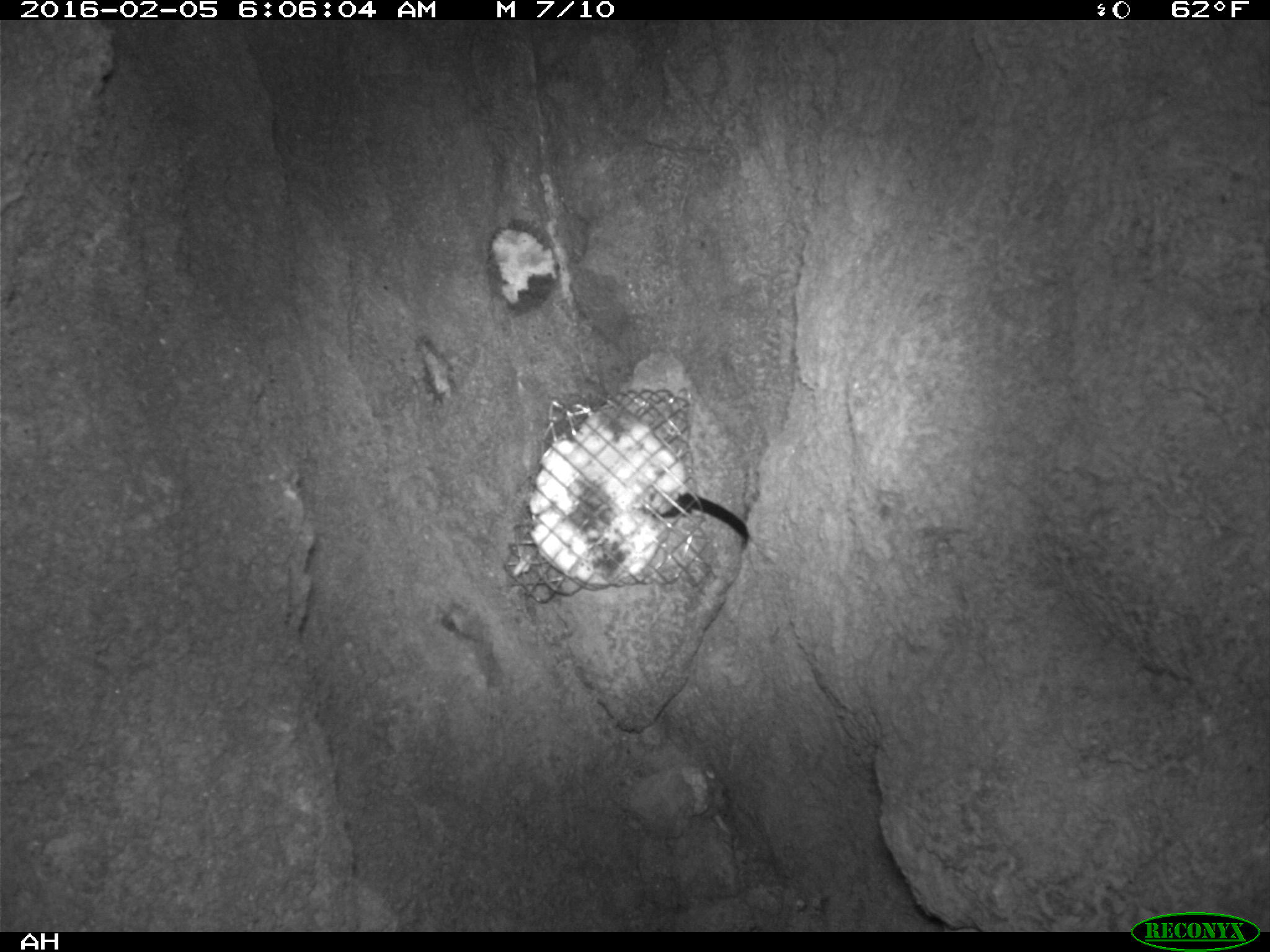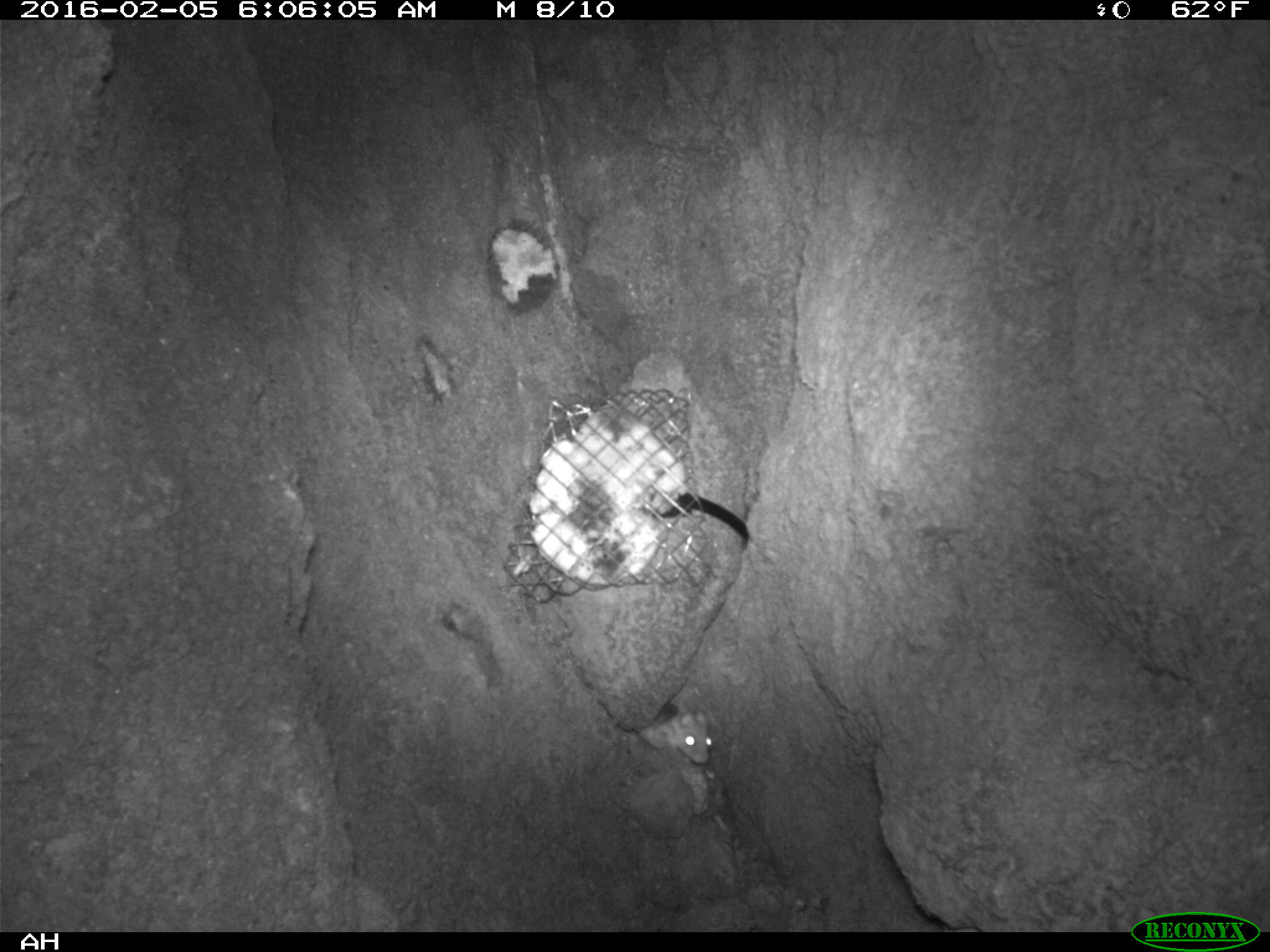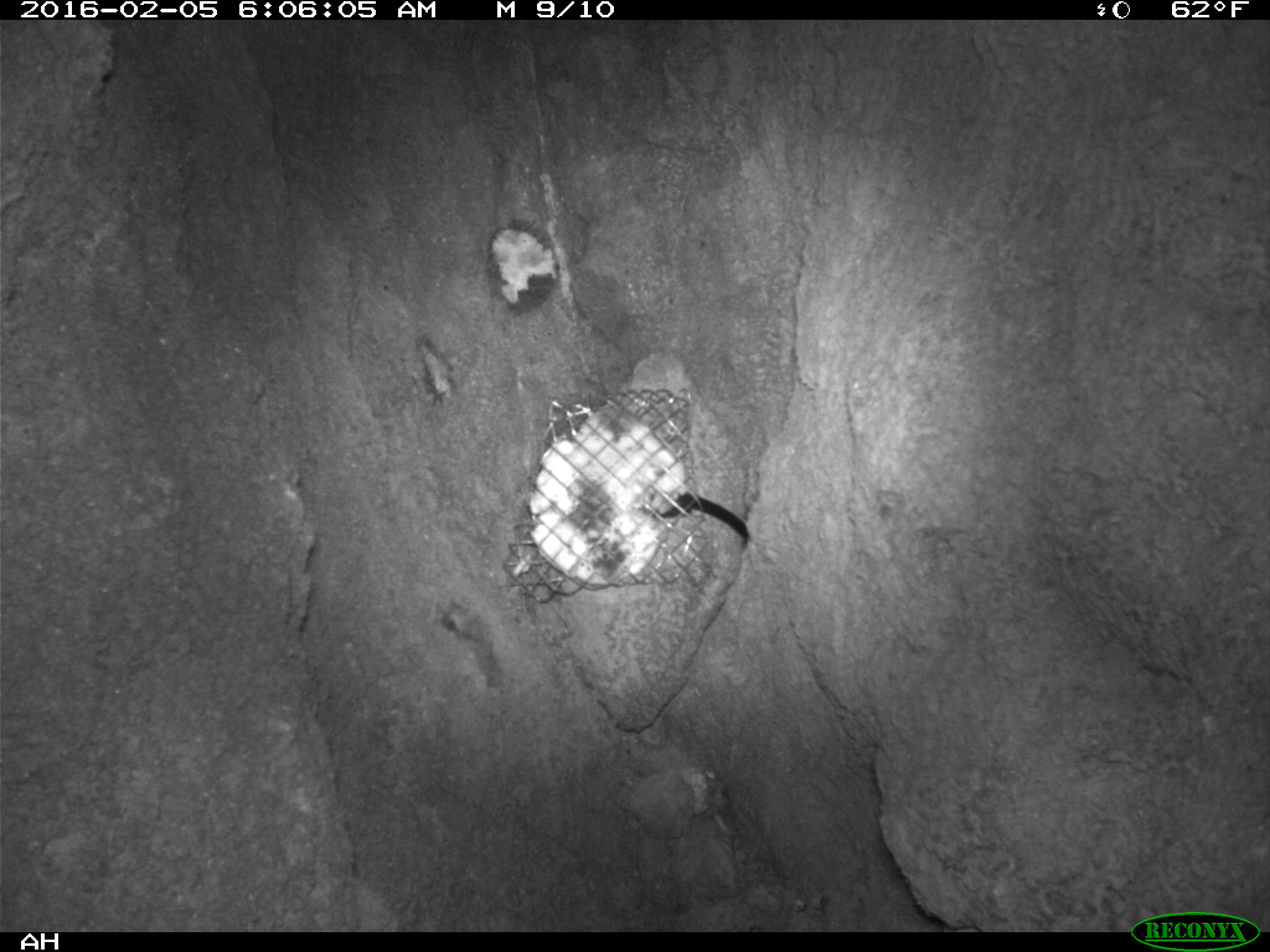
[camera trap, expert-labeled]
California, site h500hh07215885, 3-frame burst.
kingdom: Animalia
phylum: Chordata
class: Mammalia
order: Rodentia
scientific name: Rodentia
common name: rodent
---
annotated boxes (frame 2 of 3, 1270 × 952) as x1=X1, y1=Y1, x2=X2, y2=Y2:
rodent: x1=639, y1=702, x2=716, y2=763